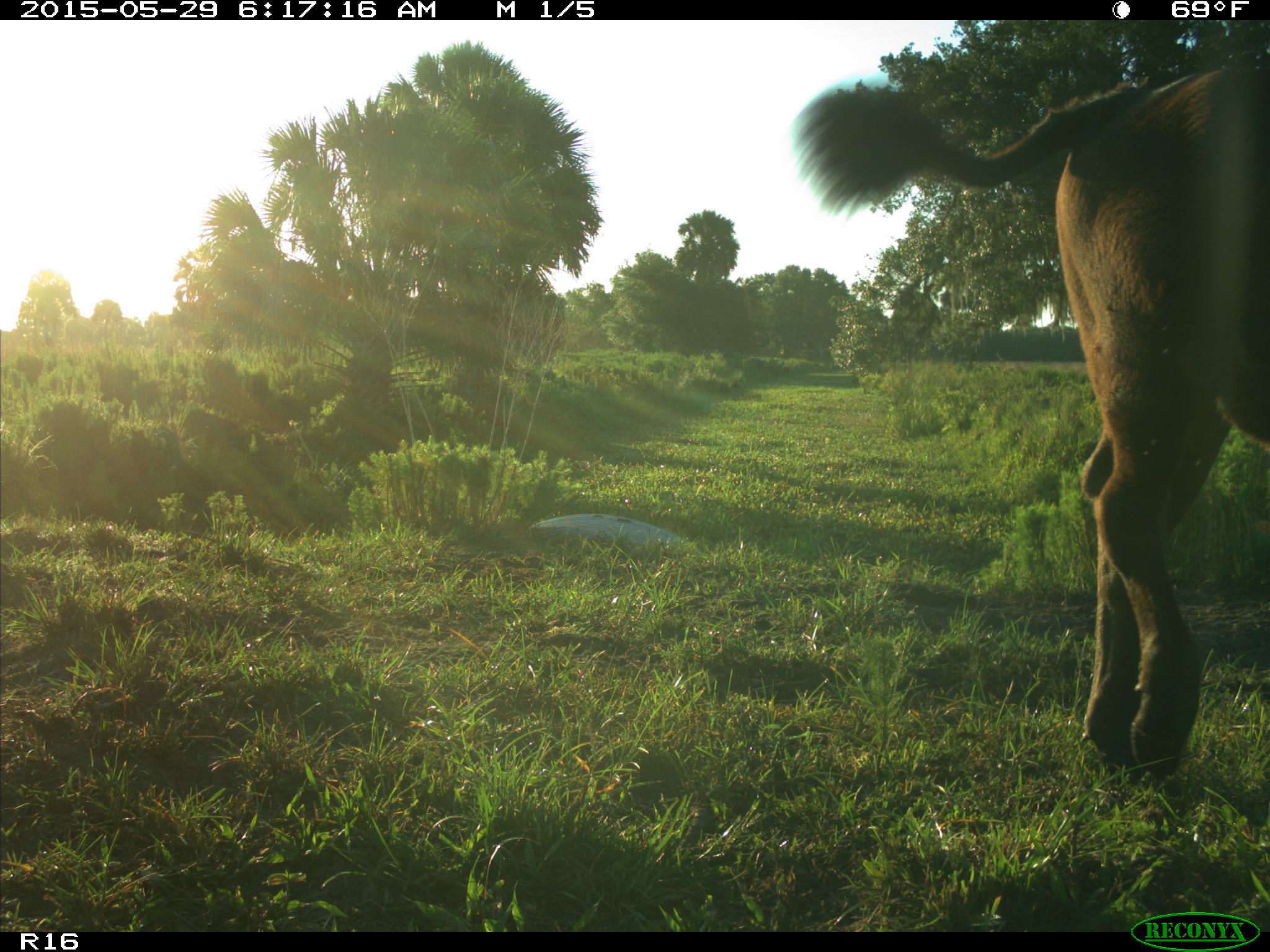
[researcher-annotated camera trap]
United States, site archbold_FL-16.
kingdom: Animalia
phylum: Chordata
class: Mammalia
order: Artiodactyla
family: Bovidae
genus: Bos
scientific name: Bos taurus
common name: domestic cow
Bos taurus (domestic cow).